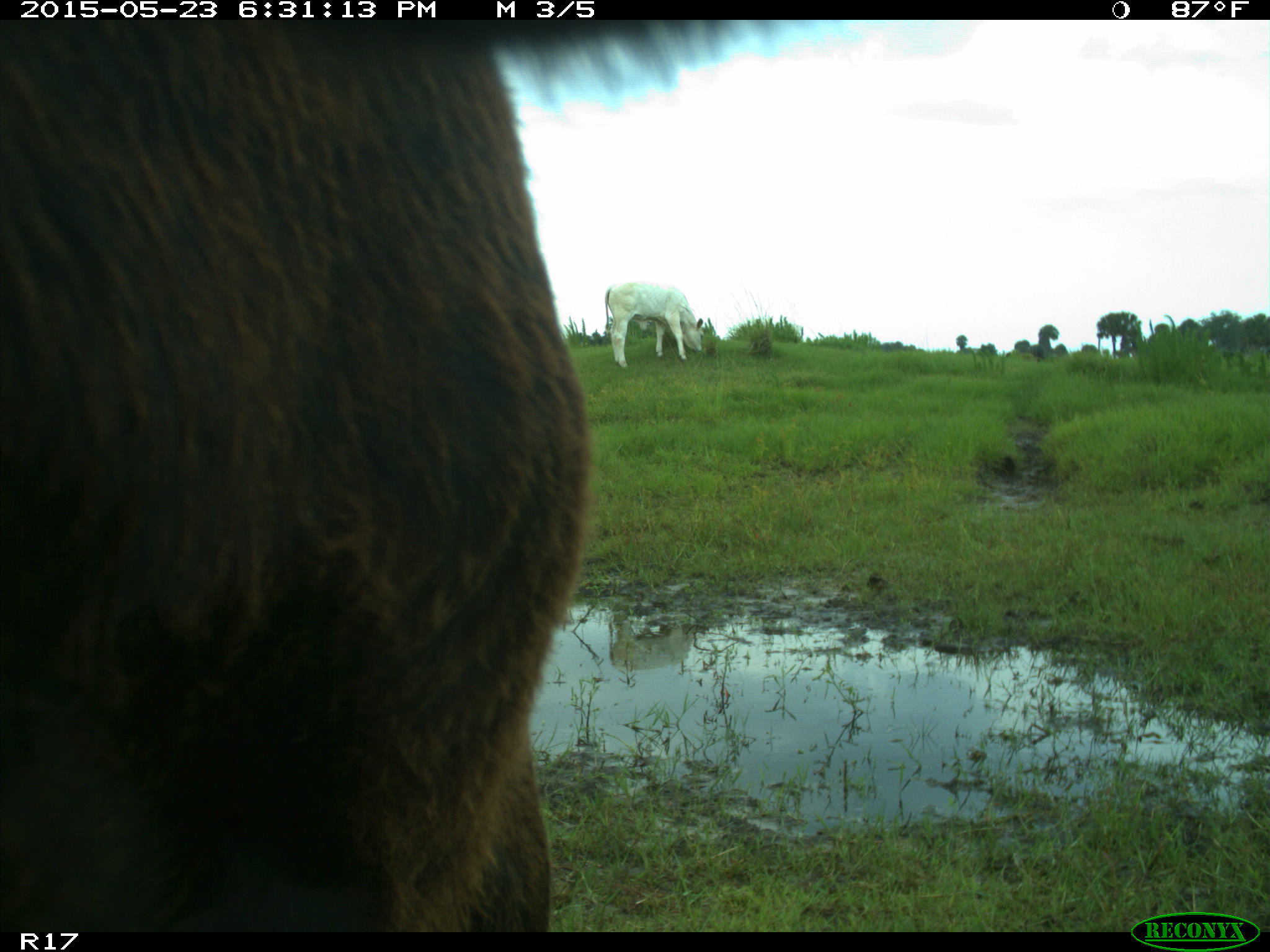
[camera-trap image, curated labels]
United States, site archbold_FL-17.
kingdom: Animalia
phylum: Chordata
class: Mammalia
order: Artiodactyla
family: Bovidae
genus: Bos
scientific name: Bos taurus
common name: domestic cow